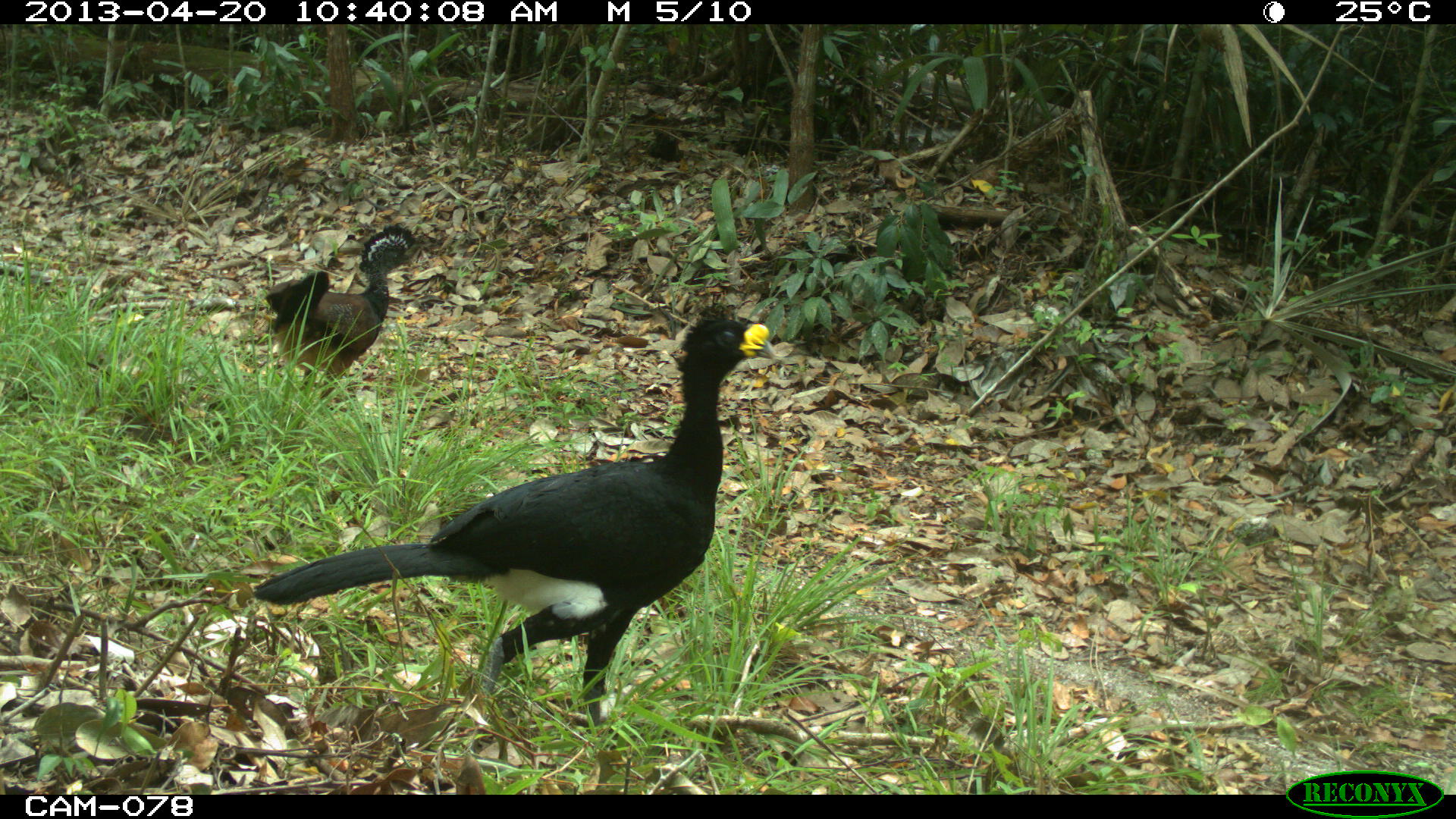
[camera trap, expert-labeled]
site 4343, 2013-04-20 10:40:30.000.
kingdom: Animalia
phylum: Chordata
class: Aves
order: Galliformes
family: Cracidae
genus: Crax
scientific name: Crax rubra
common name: great curassow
Crax rubra (great curassow), count 2.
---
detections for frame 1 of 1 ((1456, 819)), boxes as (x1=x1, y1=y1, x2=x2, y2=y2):
crax rubra: (x1=252, y1=306, x2=783, y2=751); (x1=264, y1=222, x2=416, y2=398)